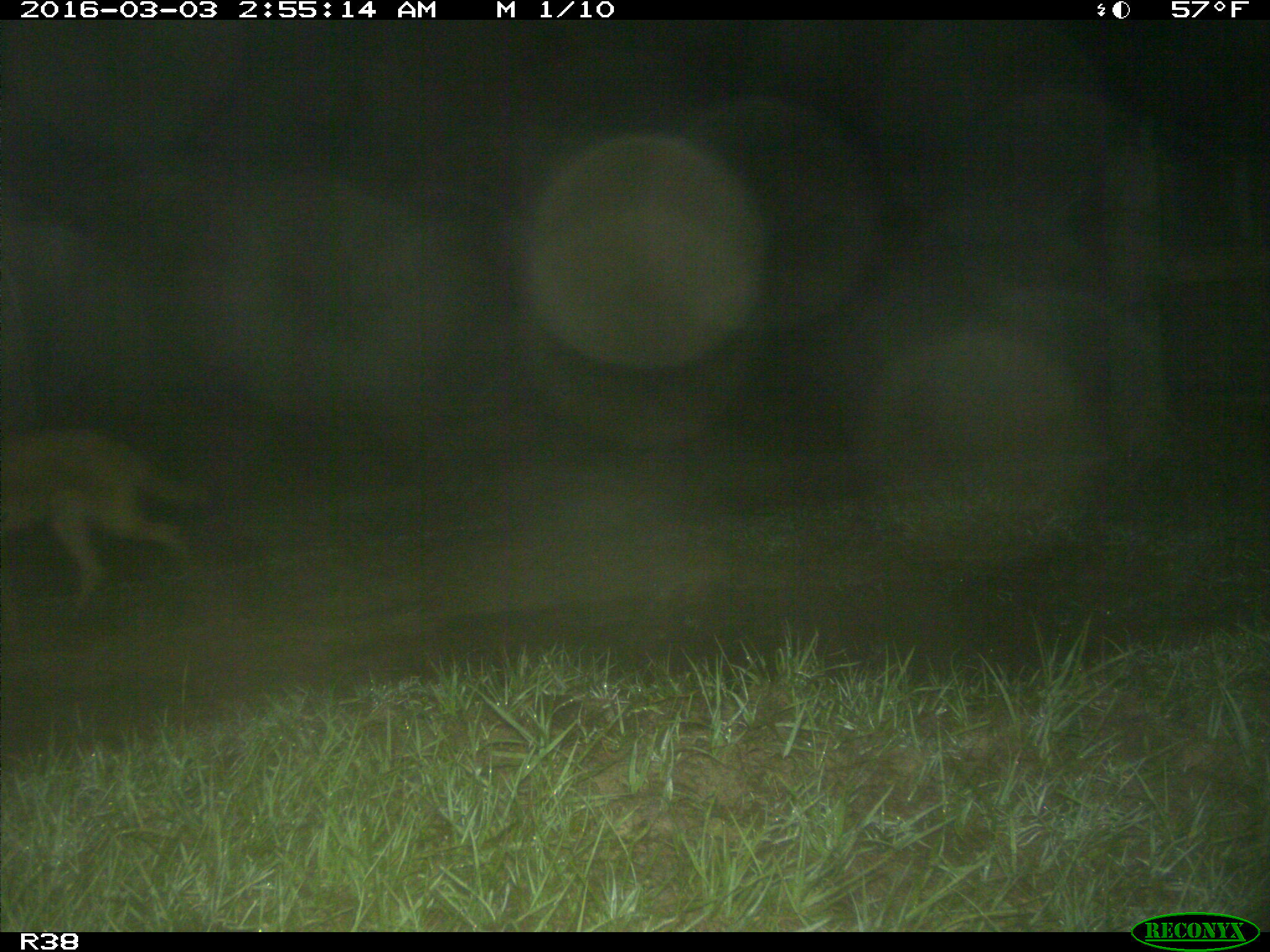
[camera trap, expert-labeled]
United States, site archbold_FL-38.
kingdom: Animalia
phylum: Chordata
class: Mammalia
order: Carnivora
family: Canidae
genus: Canis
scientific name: Canis latrans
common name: coyote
Canis latrans (coyote).